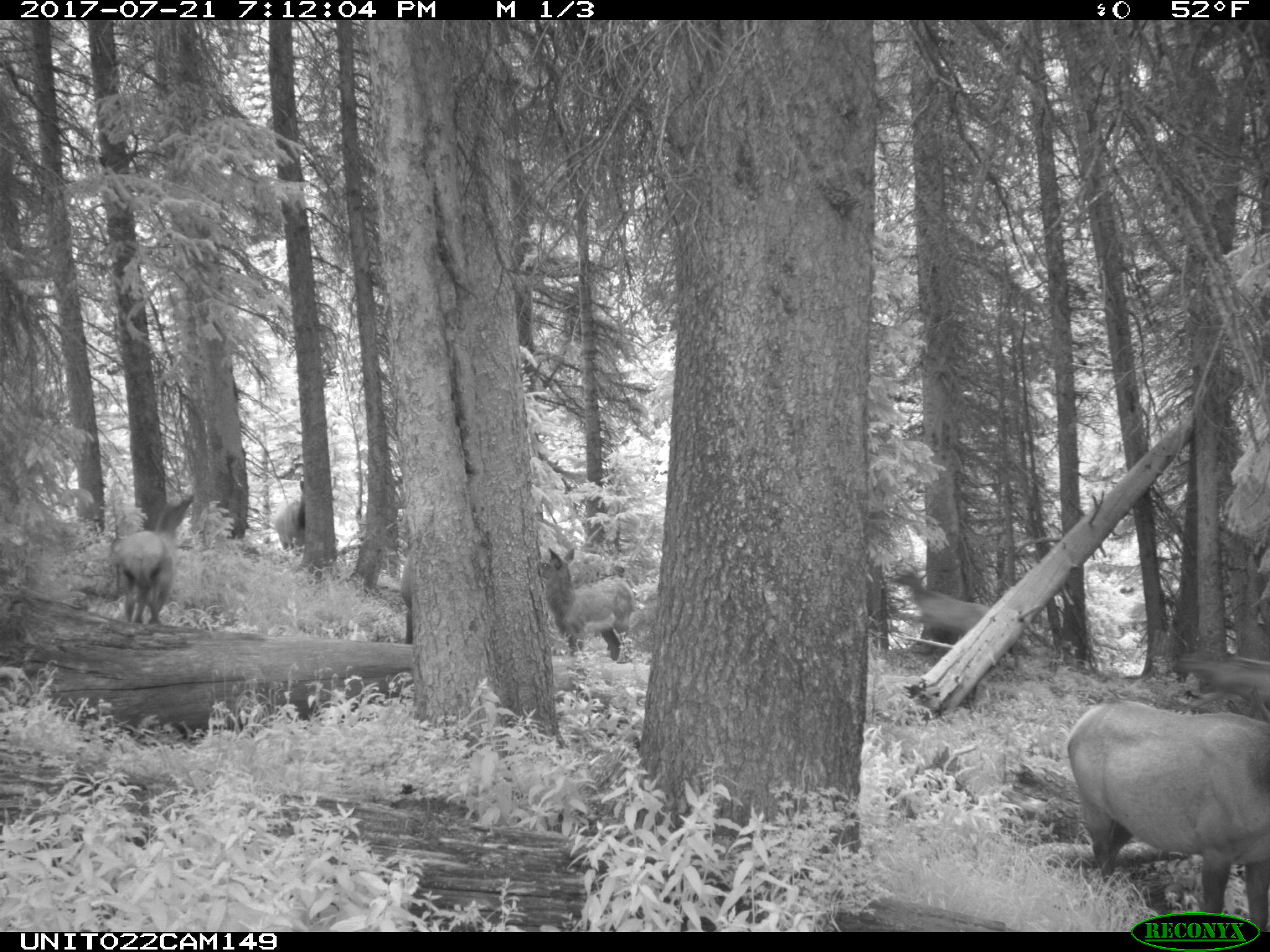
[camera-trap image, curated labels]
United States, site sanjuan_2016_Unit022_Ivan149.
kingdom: Animalia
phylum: Chordata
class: Mammalia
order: Artiodactyla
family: Cervidae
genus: Cervus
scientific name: Cervus elaphus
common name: red deer